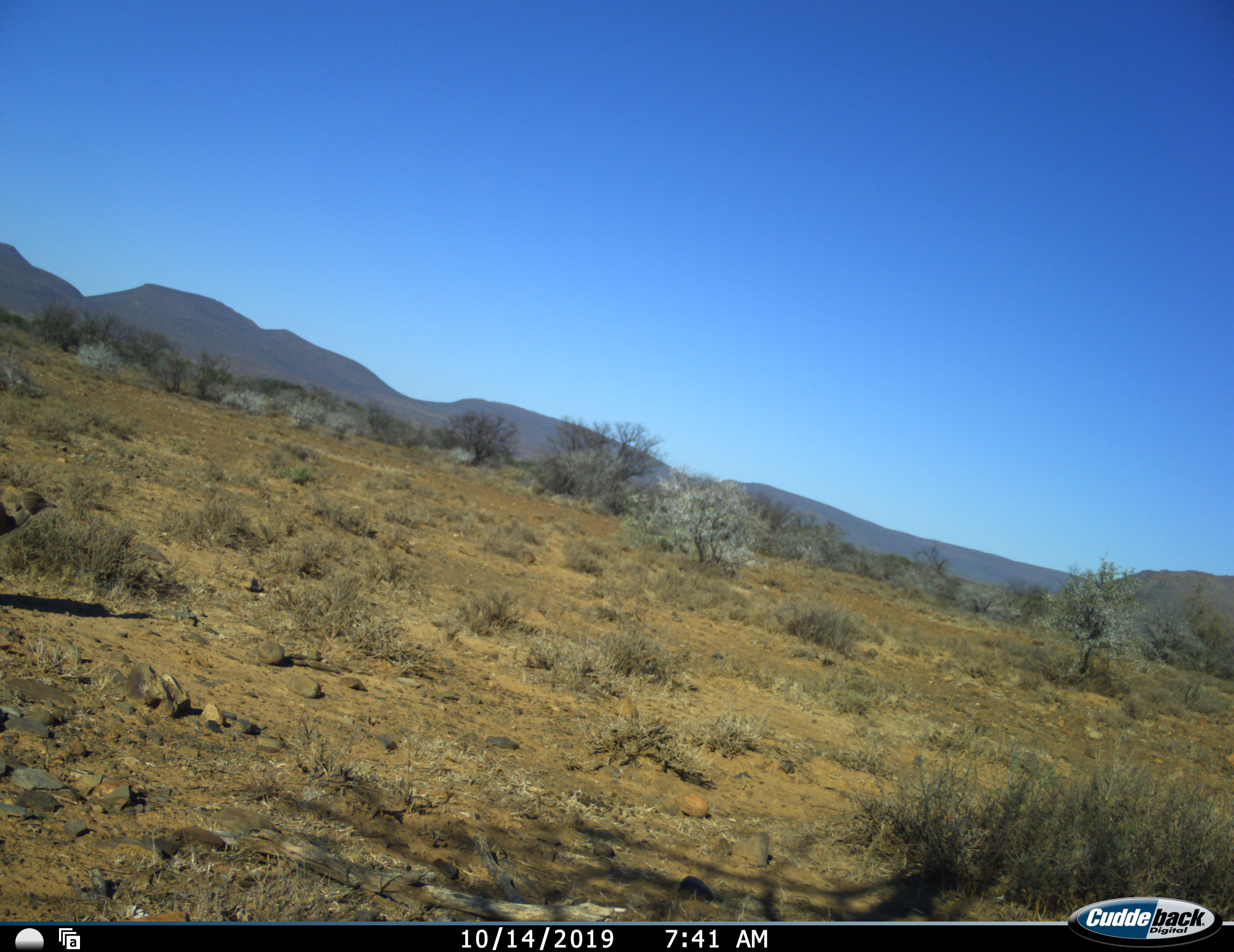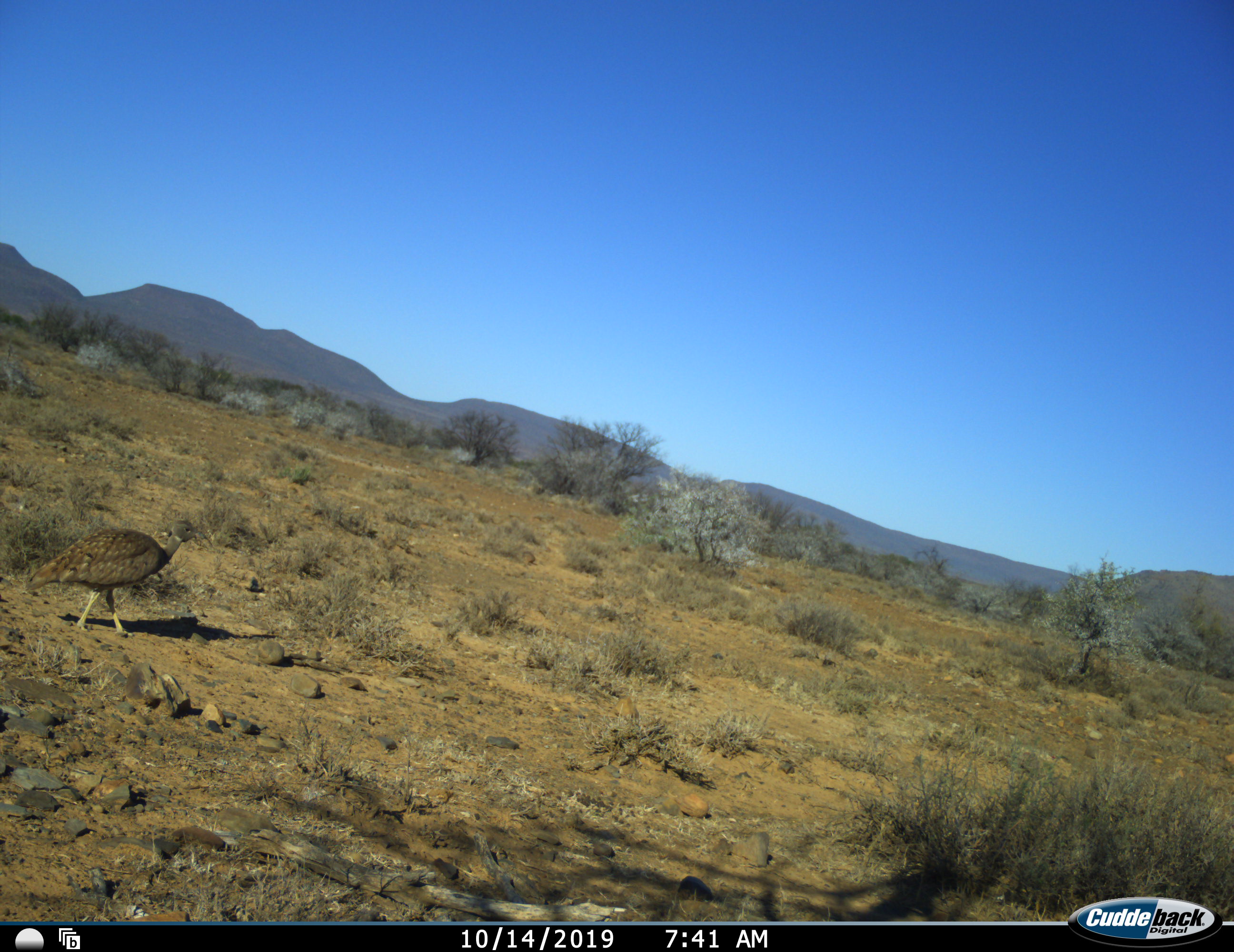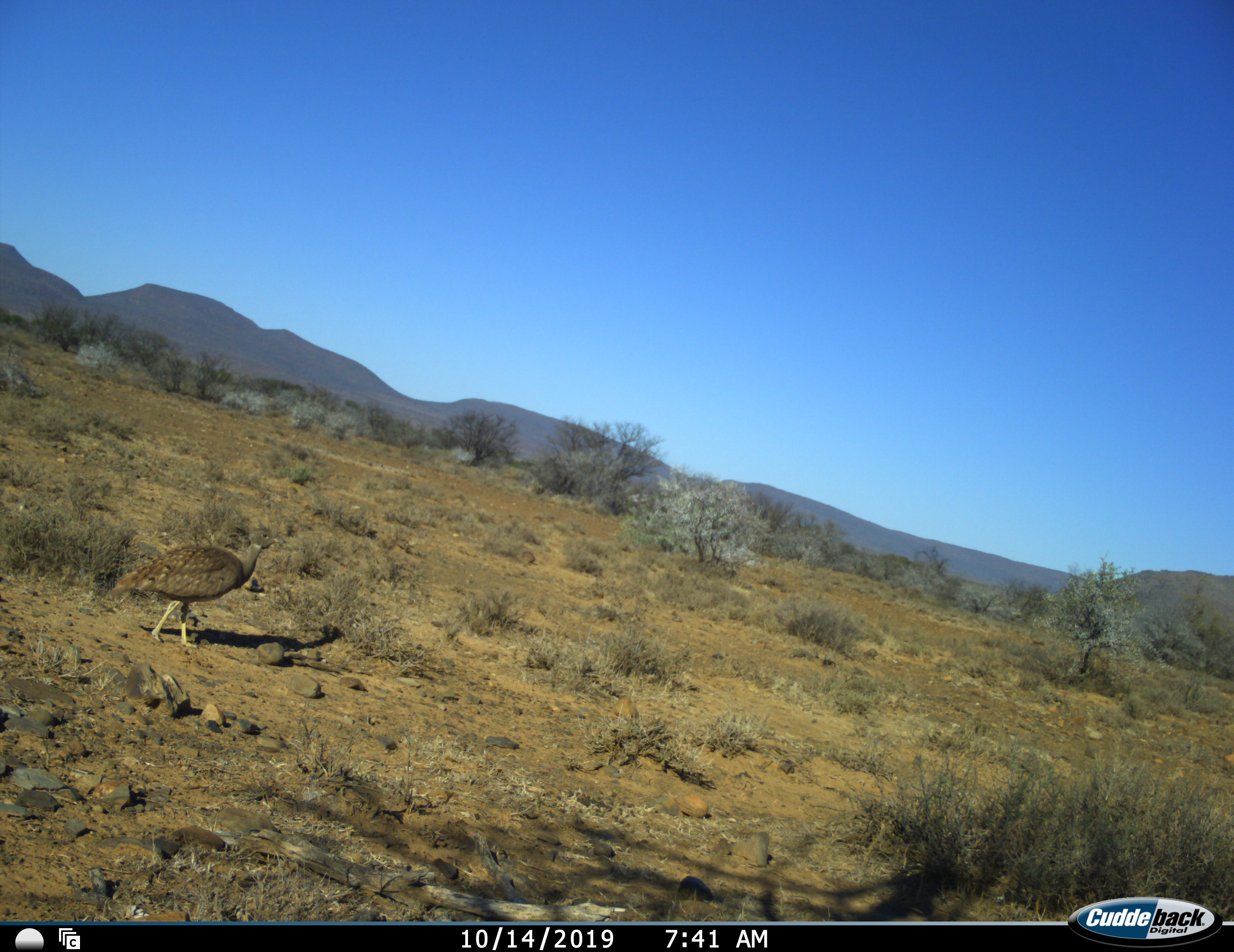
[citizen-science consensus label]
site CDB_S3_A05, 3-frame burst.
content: unidentified animal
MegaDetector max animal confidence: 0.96